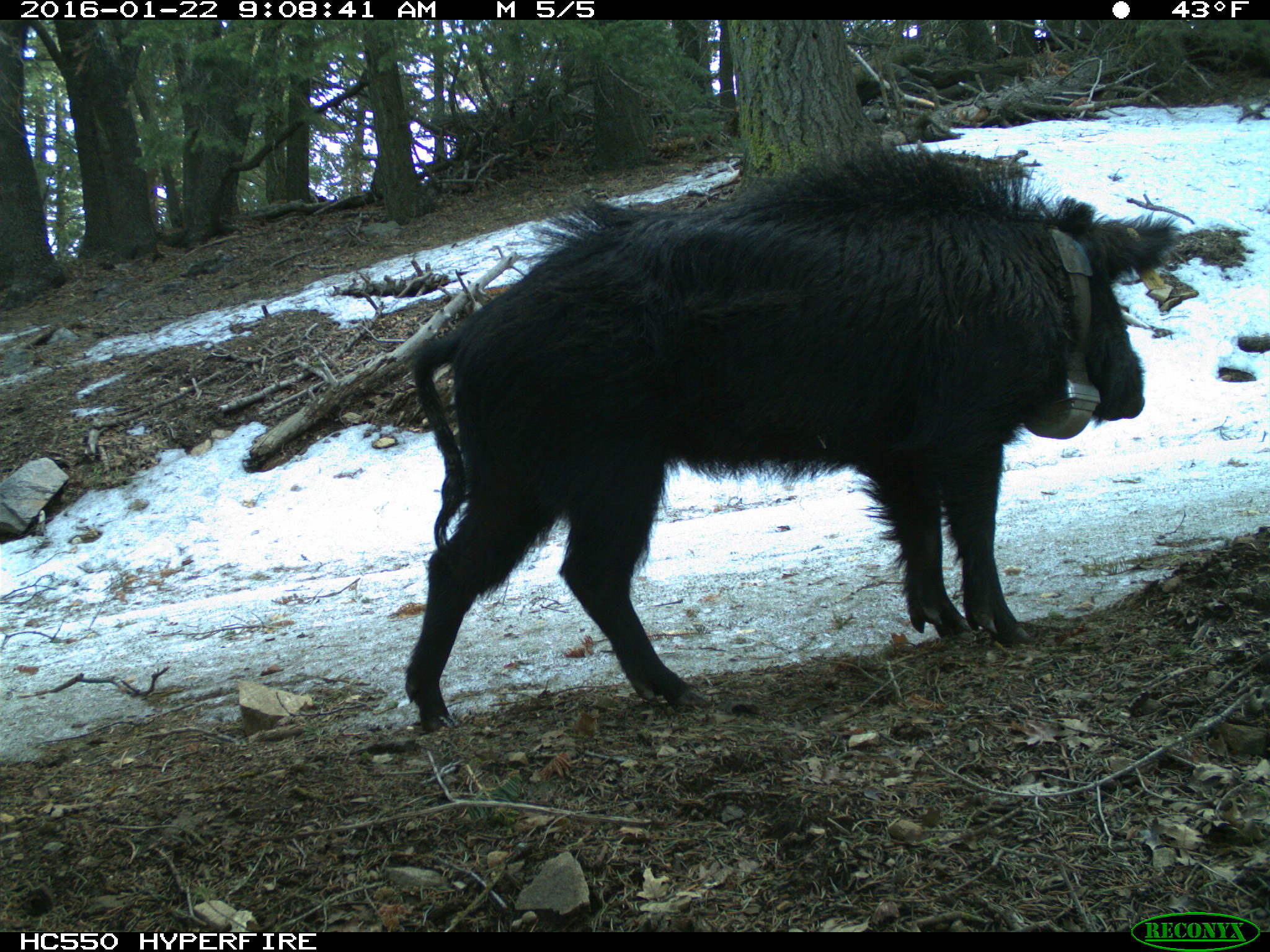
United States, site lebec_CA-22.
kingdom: Animalia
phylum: Chordata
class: Mammalia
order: Artiodactyla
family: Suidae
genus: Sus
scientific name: Sus scrofa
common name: wild boar